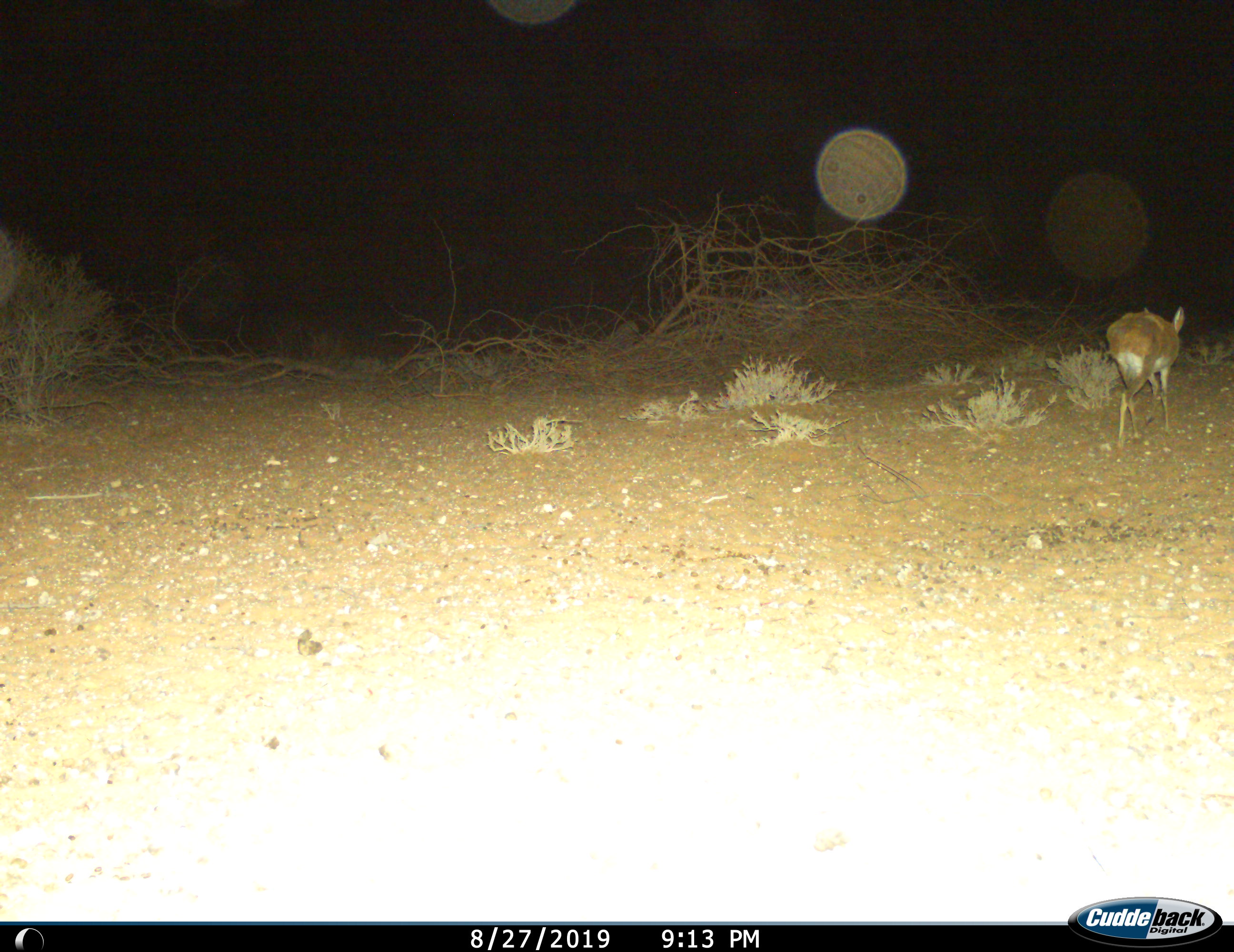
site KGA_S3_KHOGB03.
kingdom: Animalia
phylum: Chordata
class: Mammalia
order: Artiodactyla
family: Bovidae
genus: Raphicerus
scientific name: Raphicerus campestris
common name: steenbok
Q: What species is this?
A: Steenbok (Raphicerus campestris).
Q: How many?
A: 1.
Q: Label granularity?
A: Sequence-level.